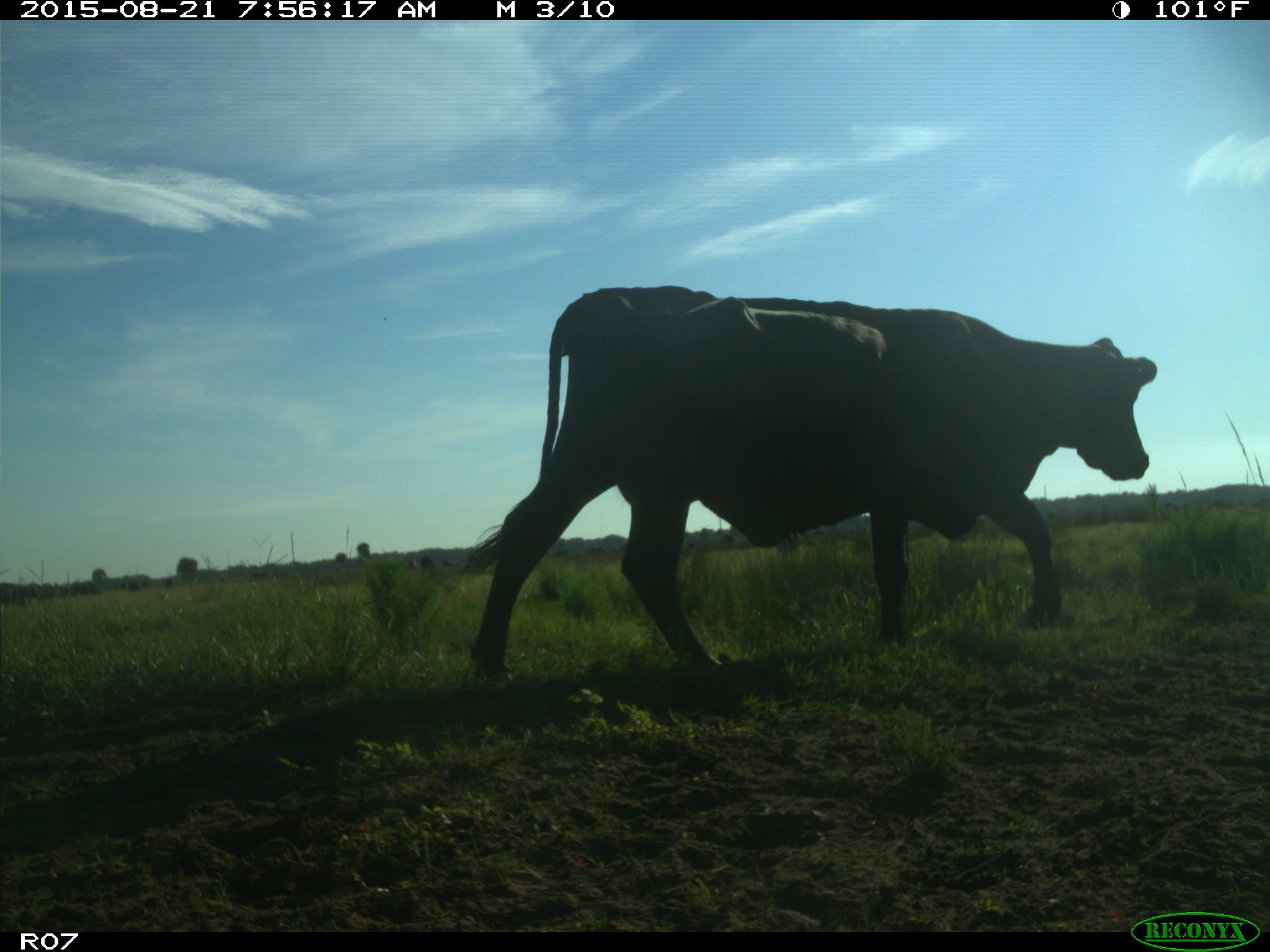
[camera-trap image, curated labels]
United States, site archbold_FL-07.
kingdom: Animalia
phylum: Chordata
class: Mammalia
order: Artiodactyla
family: Bovidae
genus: Bos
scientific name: Bos taurus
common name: domestic cow